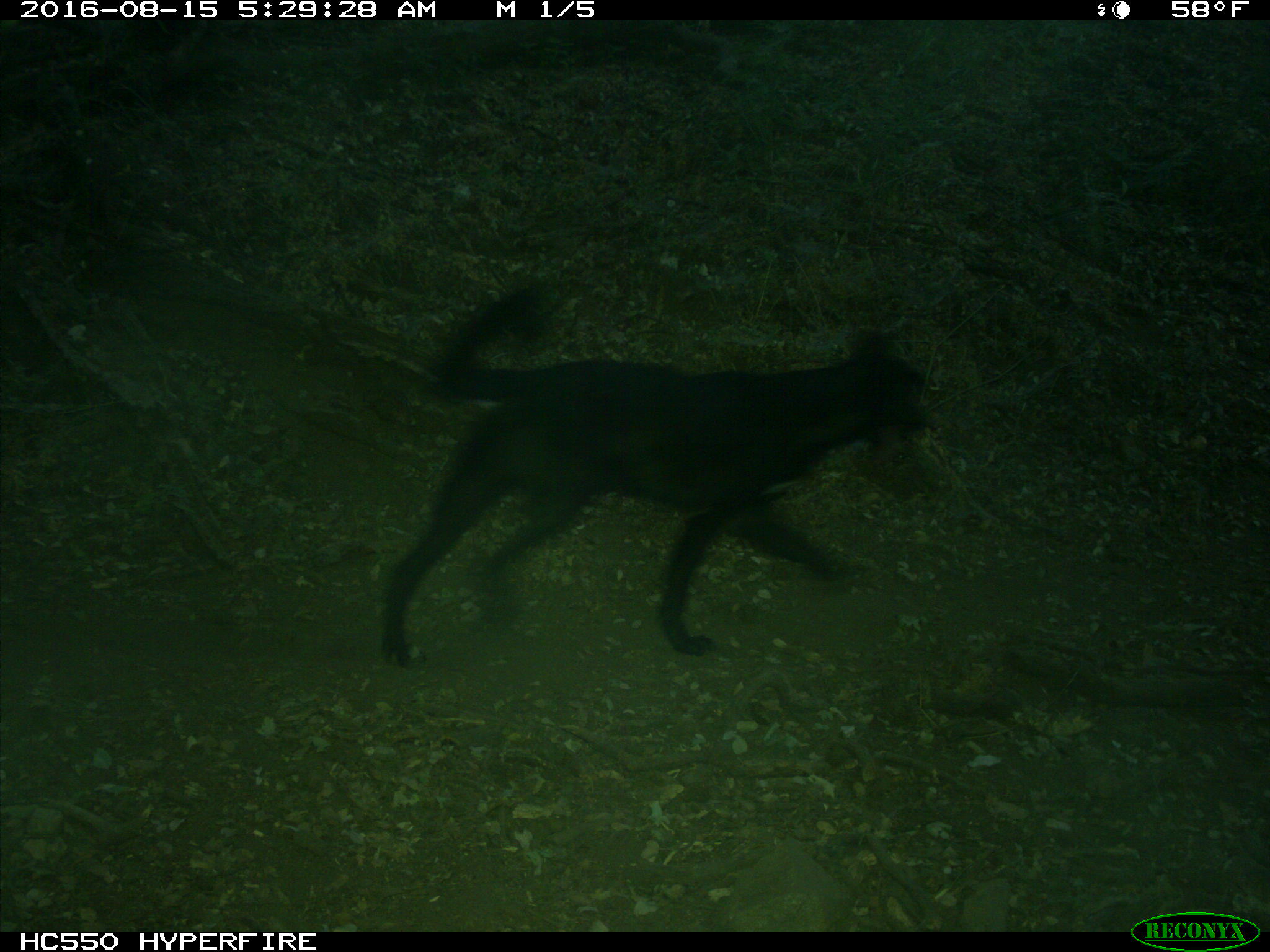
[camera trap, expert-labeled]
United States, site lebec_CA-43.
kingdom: Animalia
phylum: Chordata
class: Mammalia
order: Carnivora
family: Canidae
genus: Canis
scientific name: Canis familiaris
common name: domestic dog